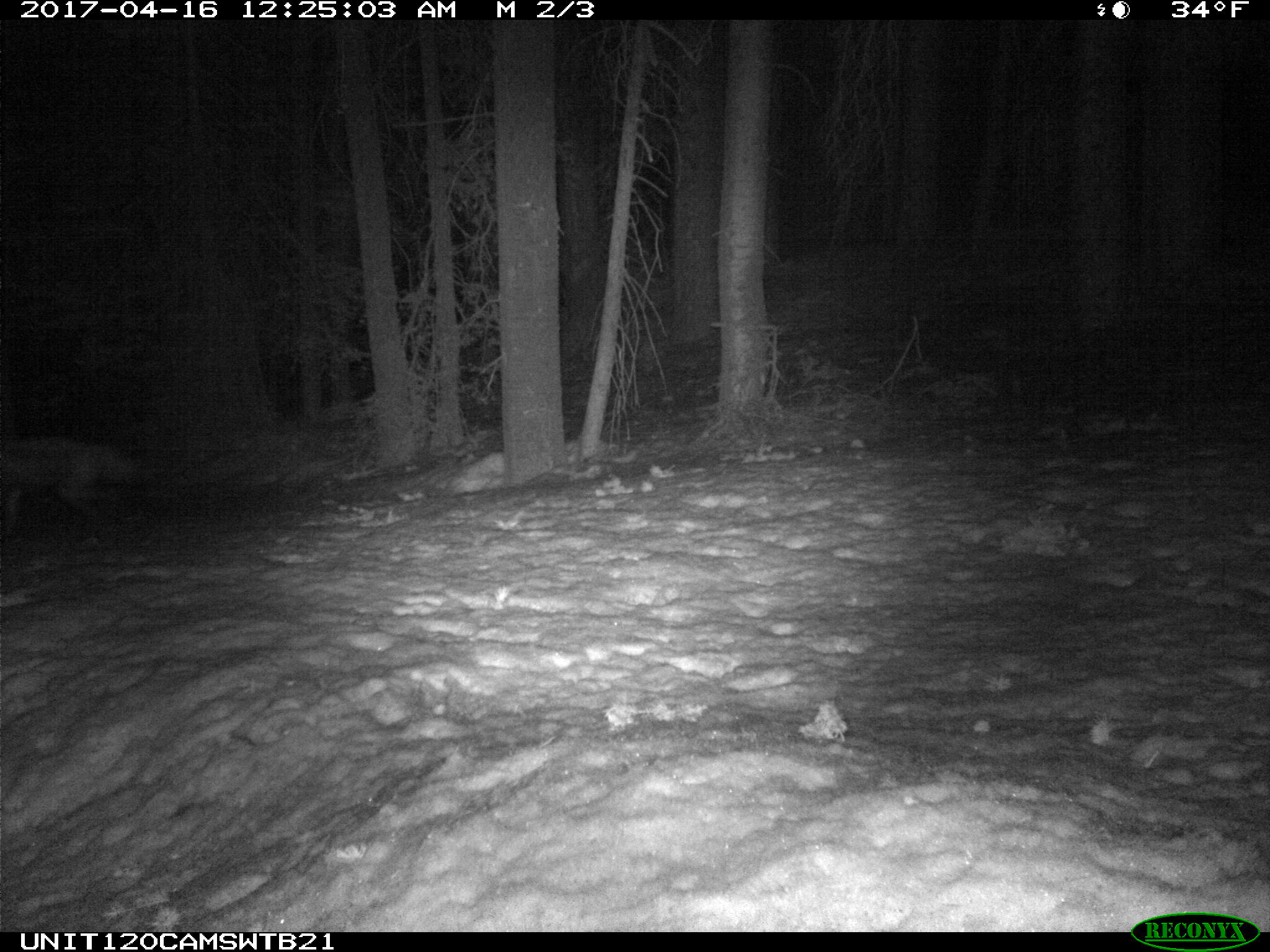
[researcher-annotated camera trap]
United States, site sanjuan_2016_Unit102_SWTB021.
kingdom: Animalia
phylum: Chordata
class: Mammalia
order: Carnivora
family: Canidae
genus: Vulpes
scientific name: Vulpes vulpes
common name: red fox